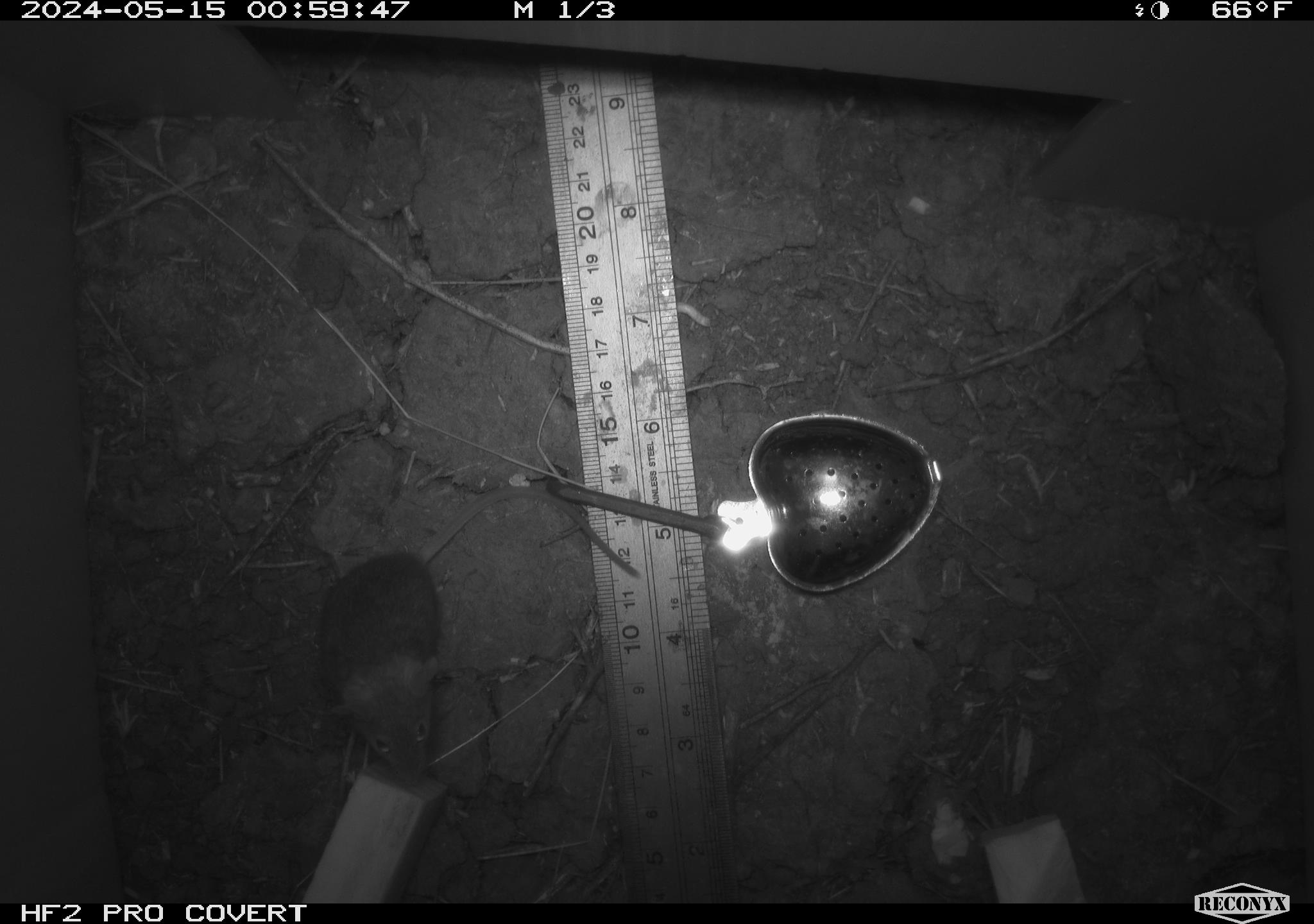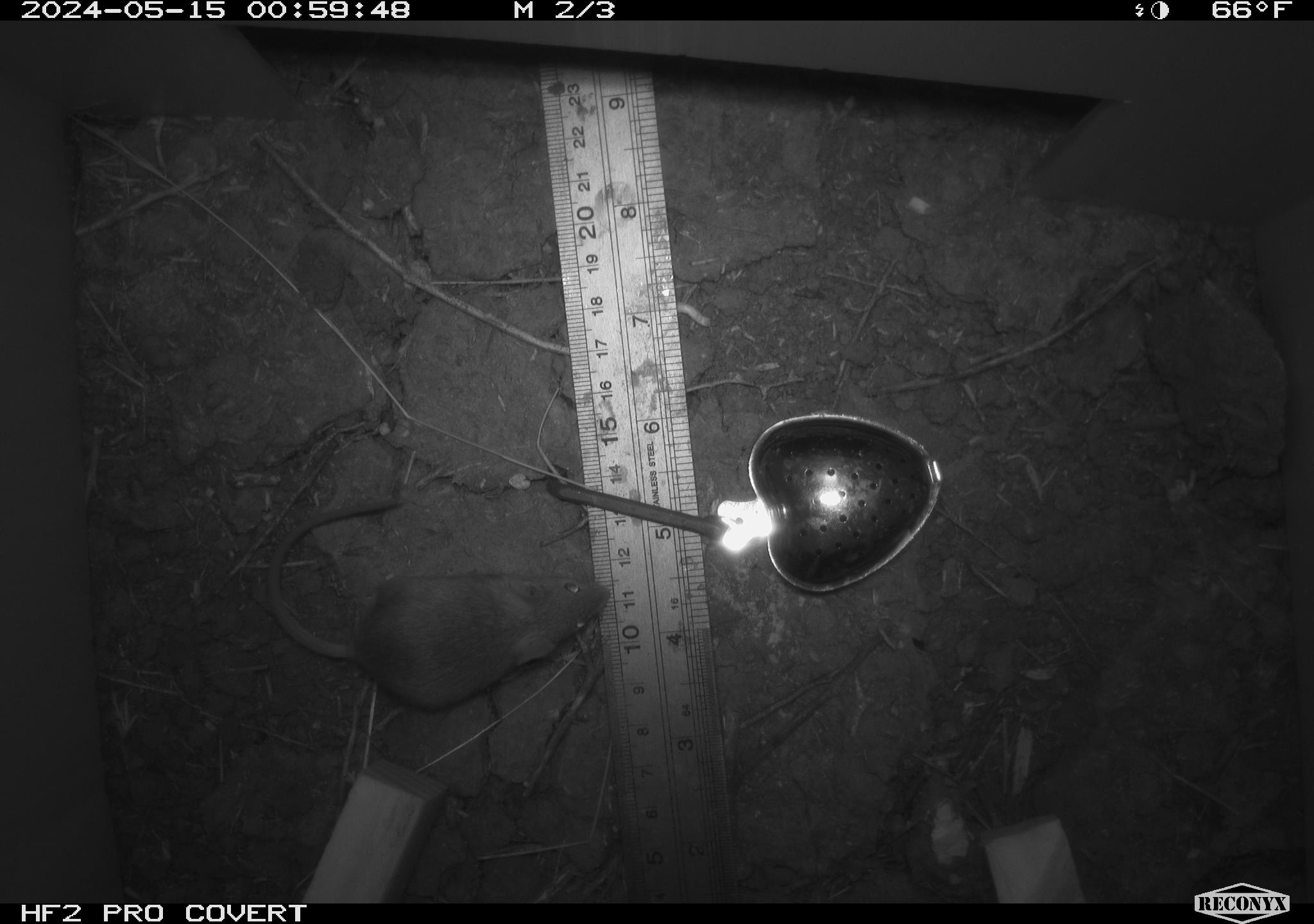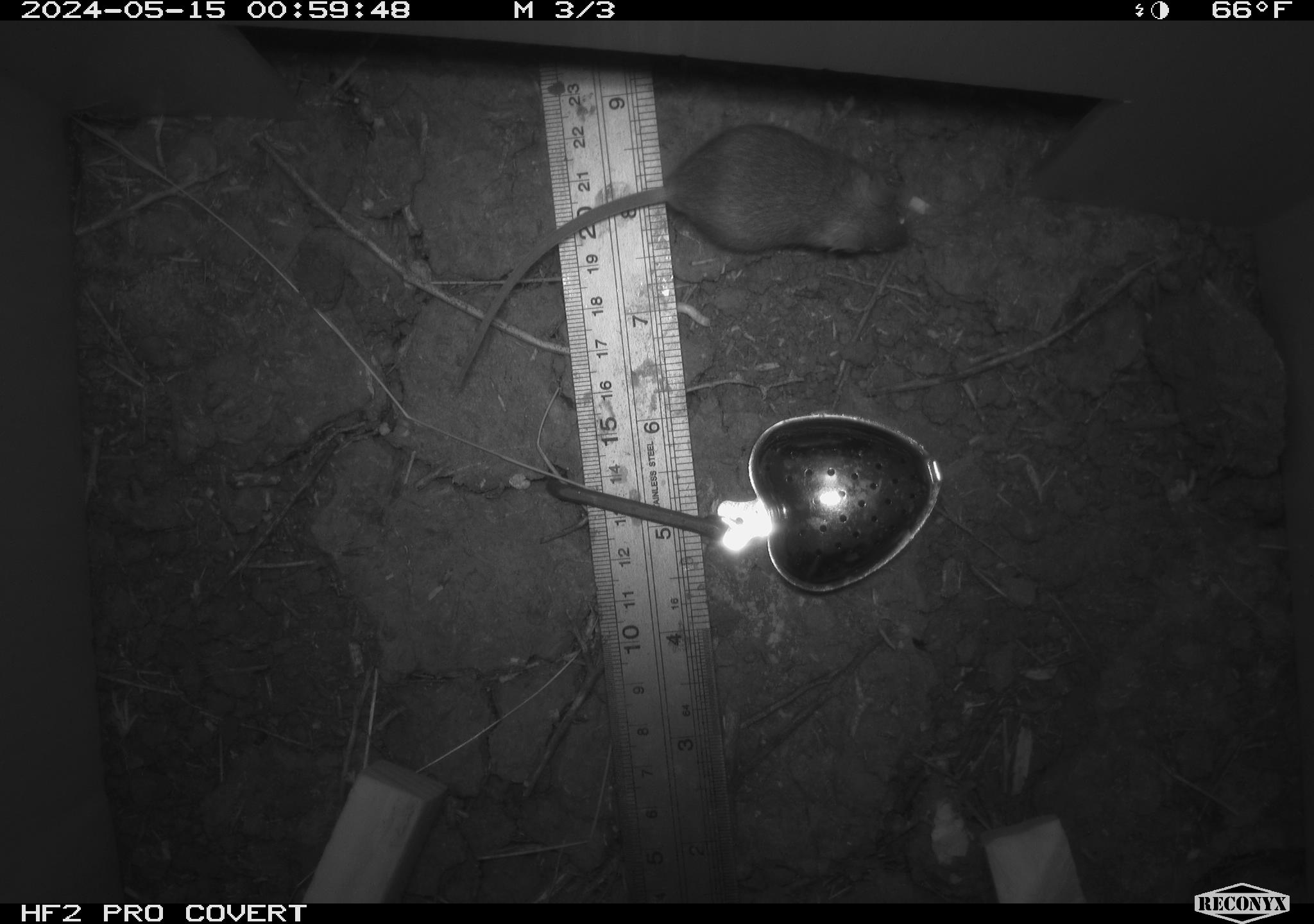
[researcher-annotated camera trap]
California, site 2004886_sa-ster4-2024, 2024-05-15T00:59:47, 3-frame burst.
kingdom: Animalia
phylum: Chordata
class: Mammalia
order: Rodentia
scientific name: Rodentia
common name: mouse species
Mouse species (Rodentia).